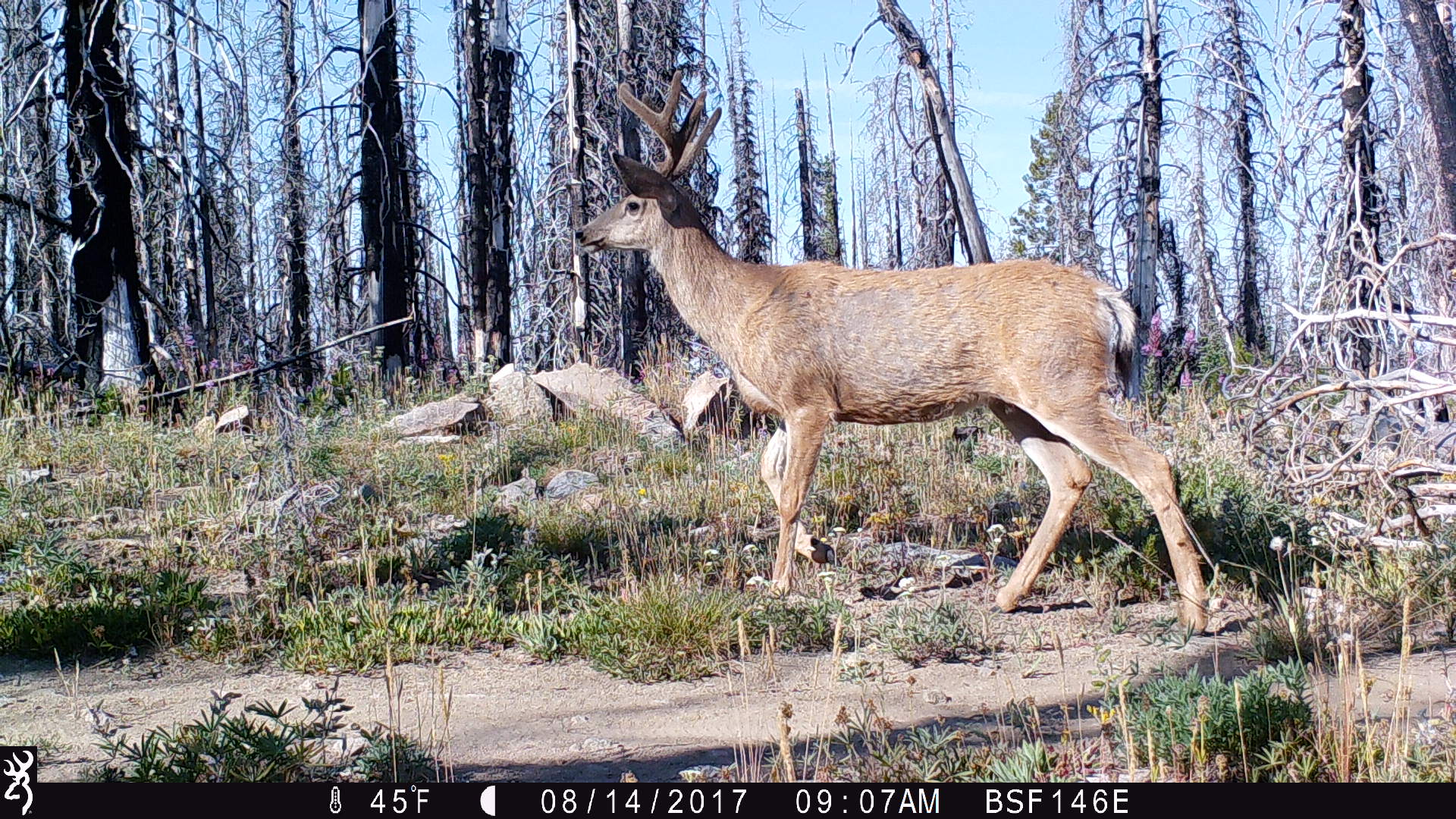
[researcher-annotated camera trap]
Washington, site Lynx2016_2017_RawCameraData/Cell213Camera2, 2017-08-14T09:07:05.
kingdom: Animalia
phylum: Chordata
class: Mammalia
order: Artiodactyla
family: Cervidae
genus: Odocoileus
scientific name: Odocoileus hemionus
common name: mule deer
Odocoileus hemionus (mule deer). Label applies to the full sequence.